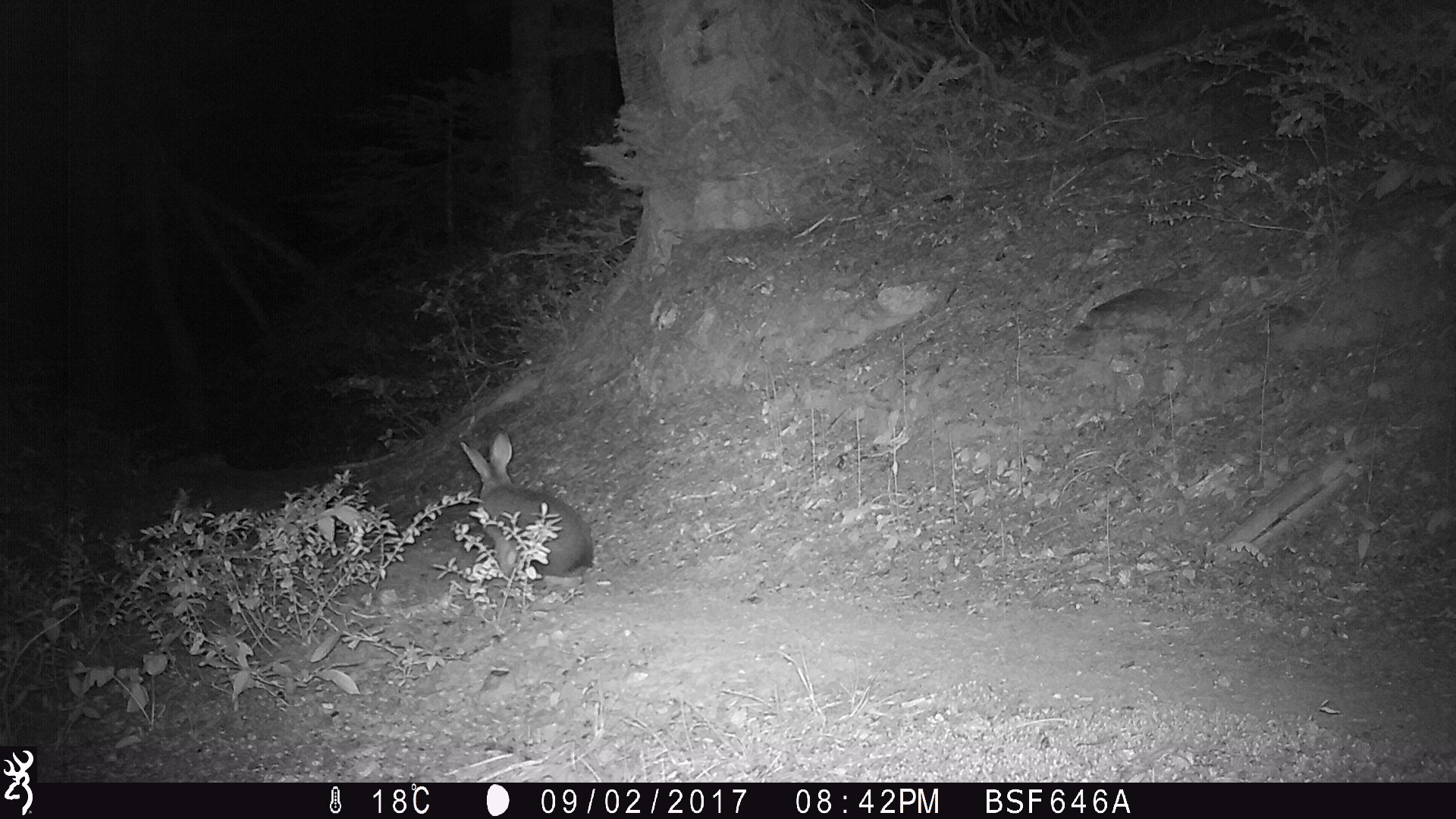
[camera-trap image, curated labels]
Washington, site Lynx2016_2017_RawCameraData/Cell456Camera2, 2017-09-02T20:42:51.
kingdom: Animalia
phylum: Chordata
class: Mammalia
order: Lagomorpha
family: Leporidae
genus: Lepus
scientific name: Lepus americanus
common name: snowshoe hare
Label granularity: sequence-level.